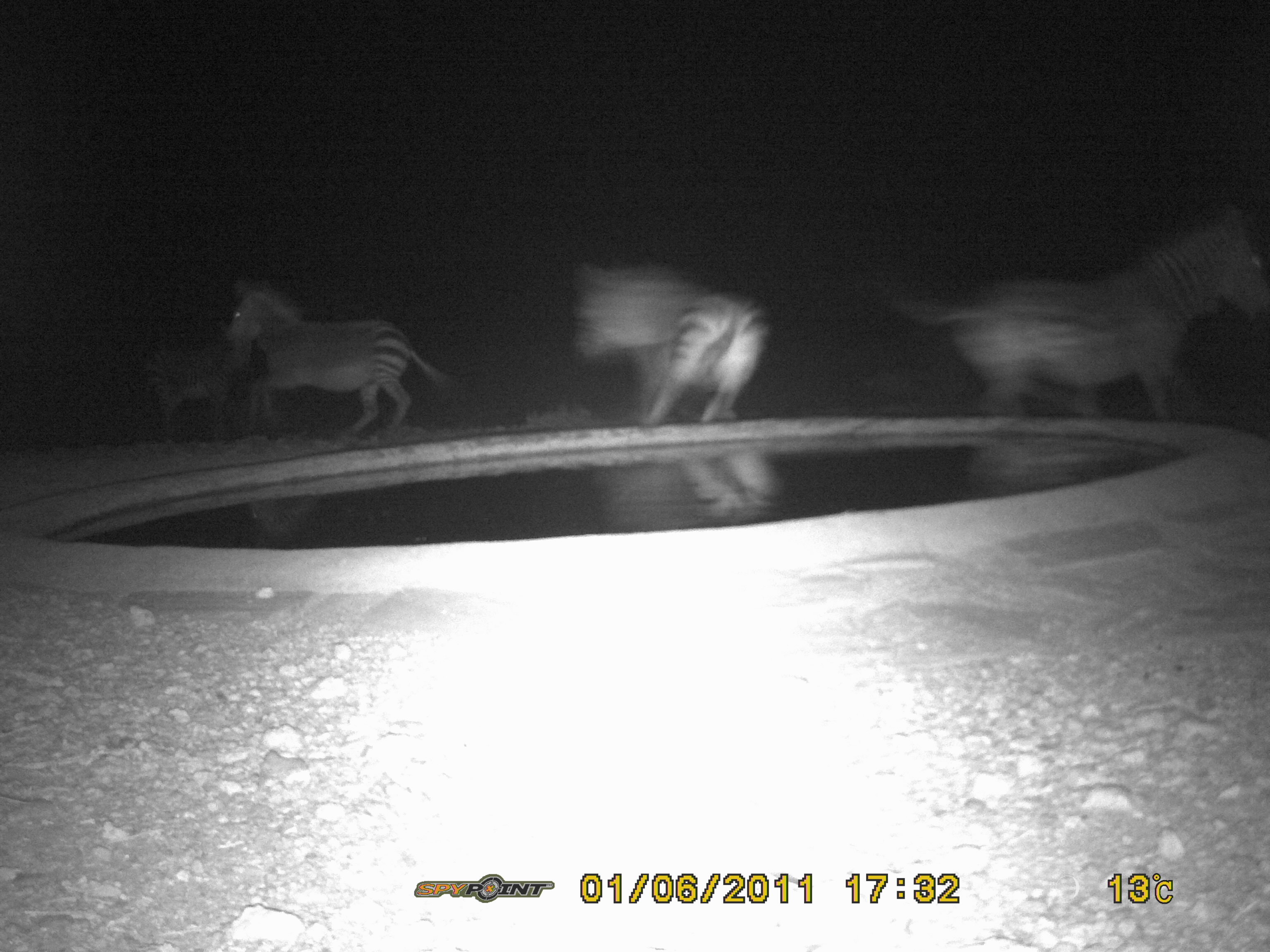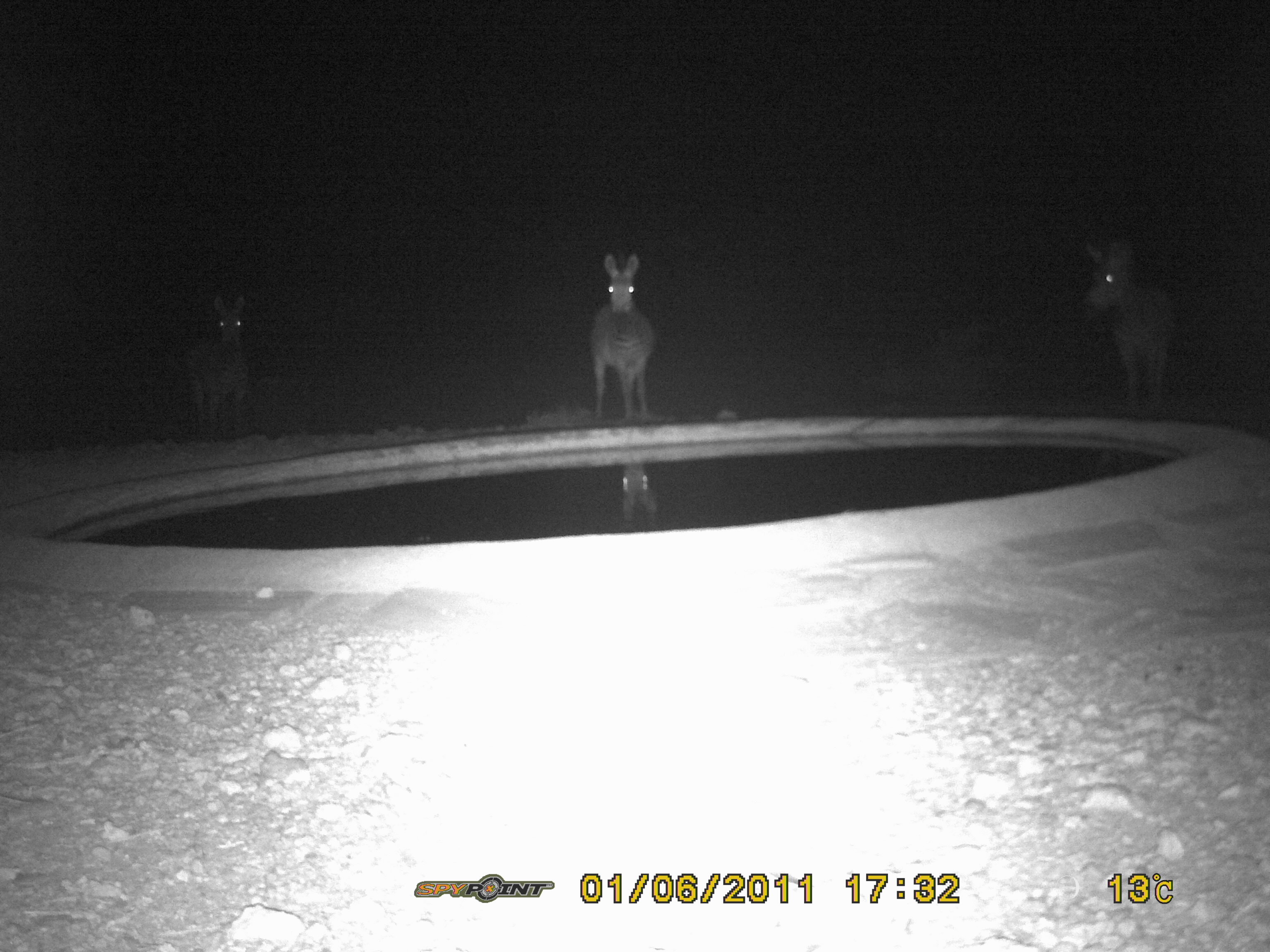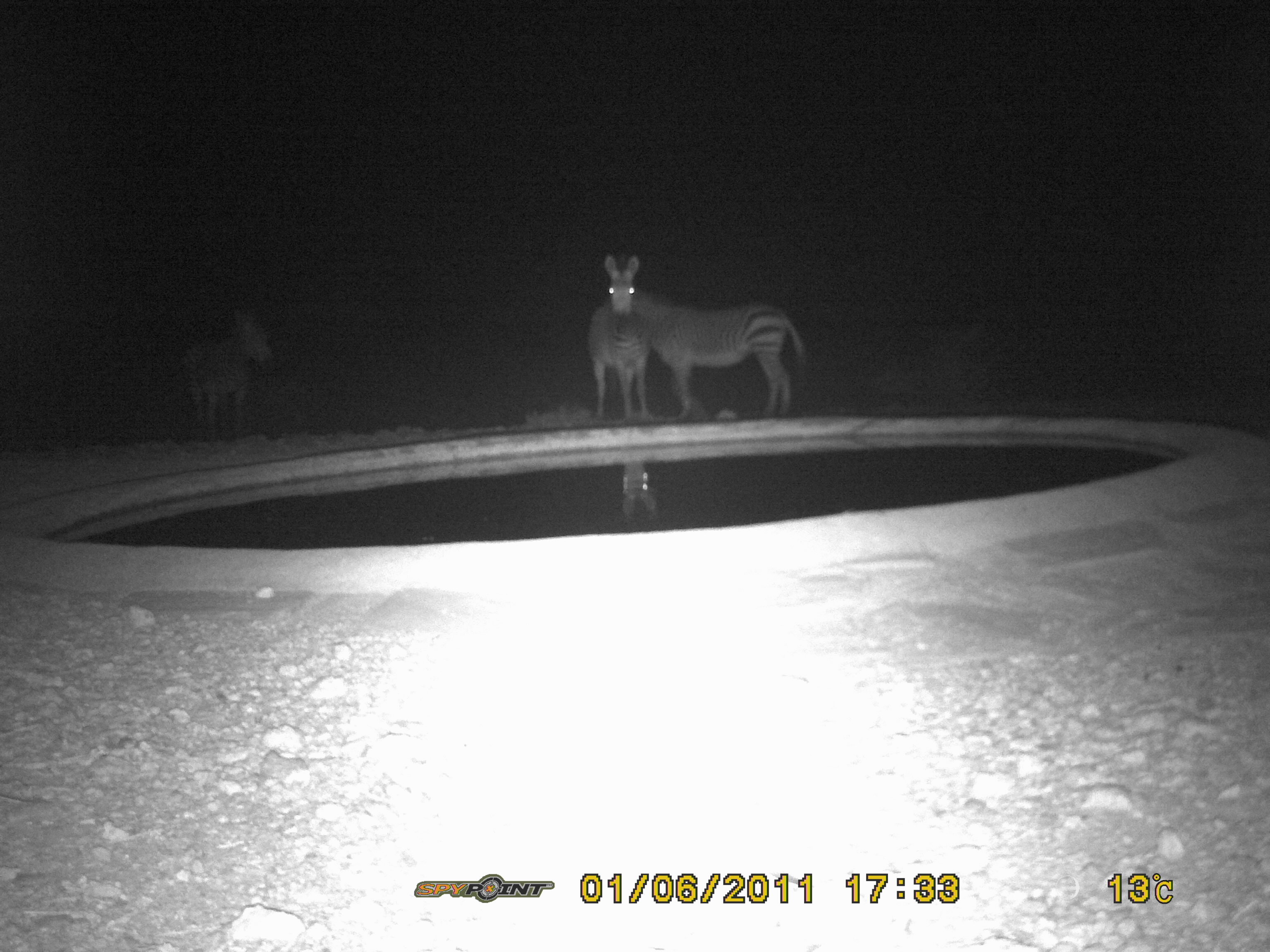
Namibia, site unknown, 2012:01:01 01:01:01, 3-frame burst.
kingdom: Animalia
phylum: Chordata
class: Mammalia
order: Perissodactyla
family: Equidae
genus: Equus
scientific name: Equus zebra hartmannae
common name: hartmann's mountain zebra